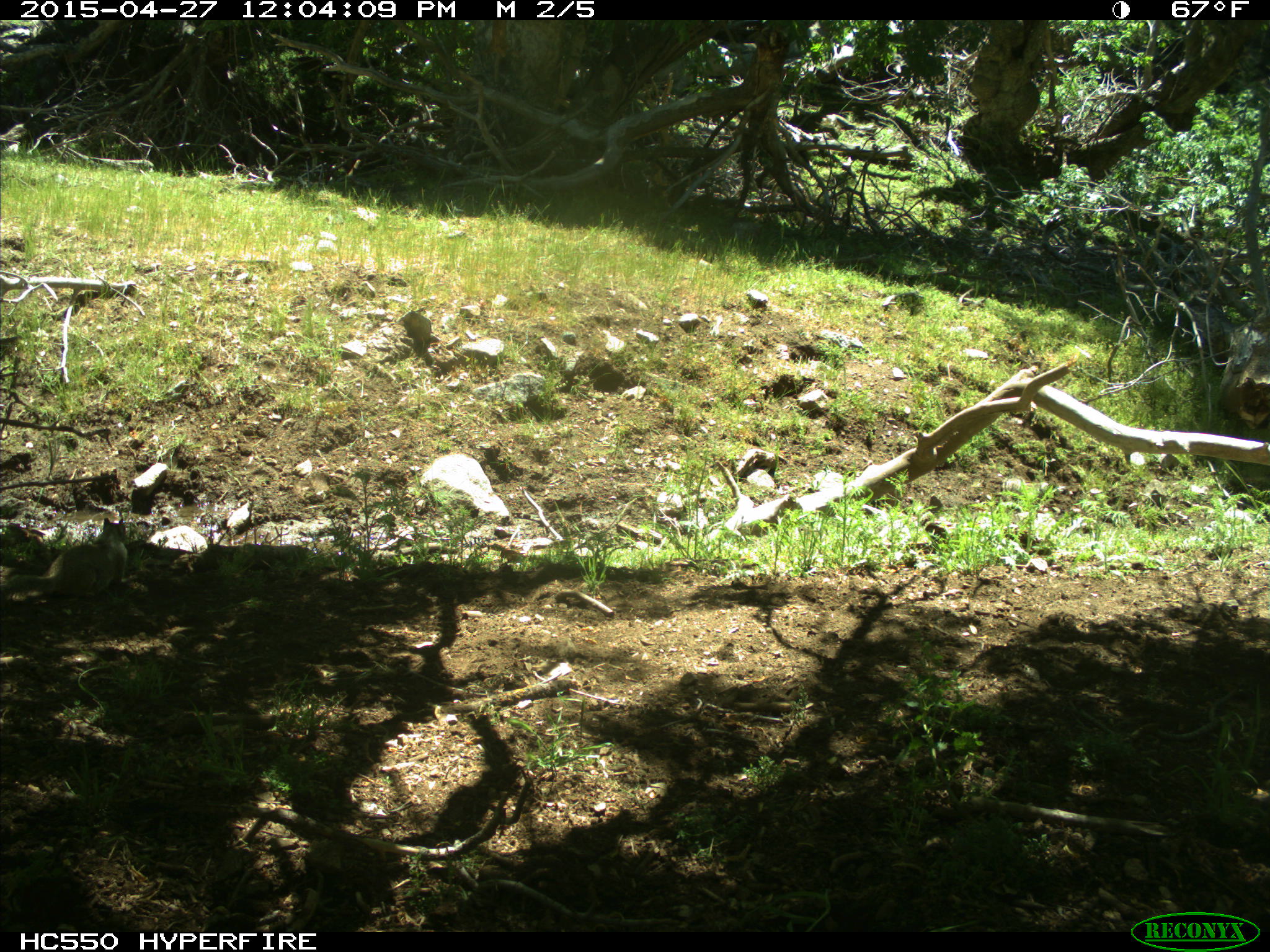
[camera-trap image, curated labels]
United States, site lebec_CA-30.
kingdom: Animalia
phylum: Chordata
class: Mammalia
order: Rodentia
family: Sciuridae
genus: Otospermophilus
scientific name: Otospermophilus beecheyi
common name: california ground squirrel